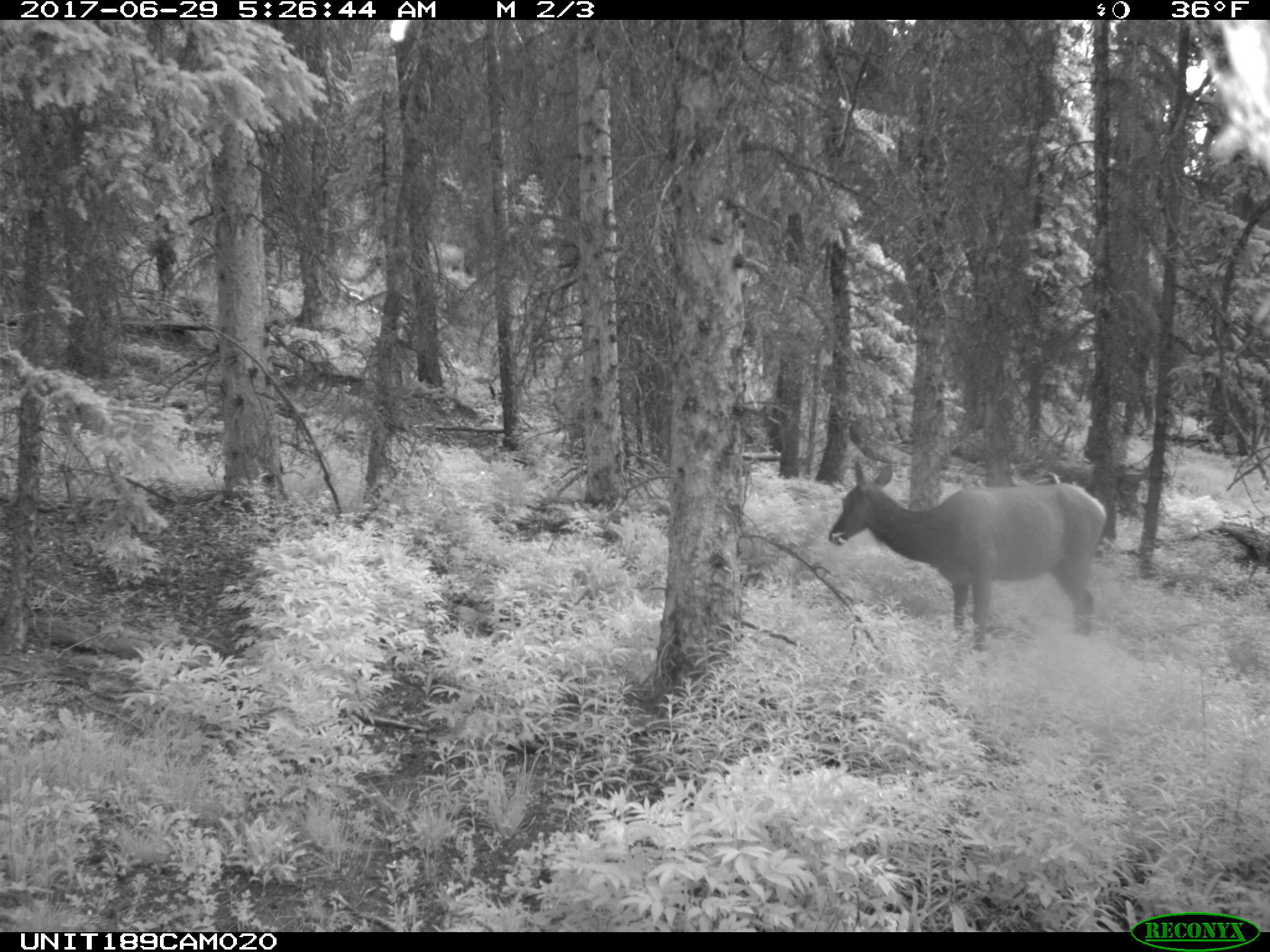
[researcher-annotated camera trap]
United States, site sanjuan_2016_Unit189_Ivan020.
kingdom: Animalia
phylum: Chordata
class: Mammalia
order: Artiodactyla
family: Cervidae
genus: Cervus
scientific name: Cervus elaphus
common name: red deer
Cervus elaphus (red deer).